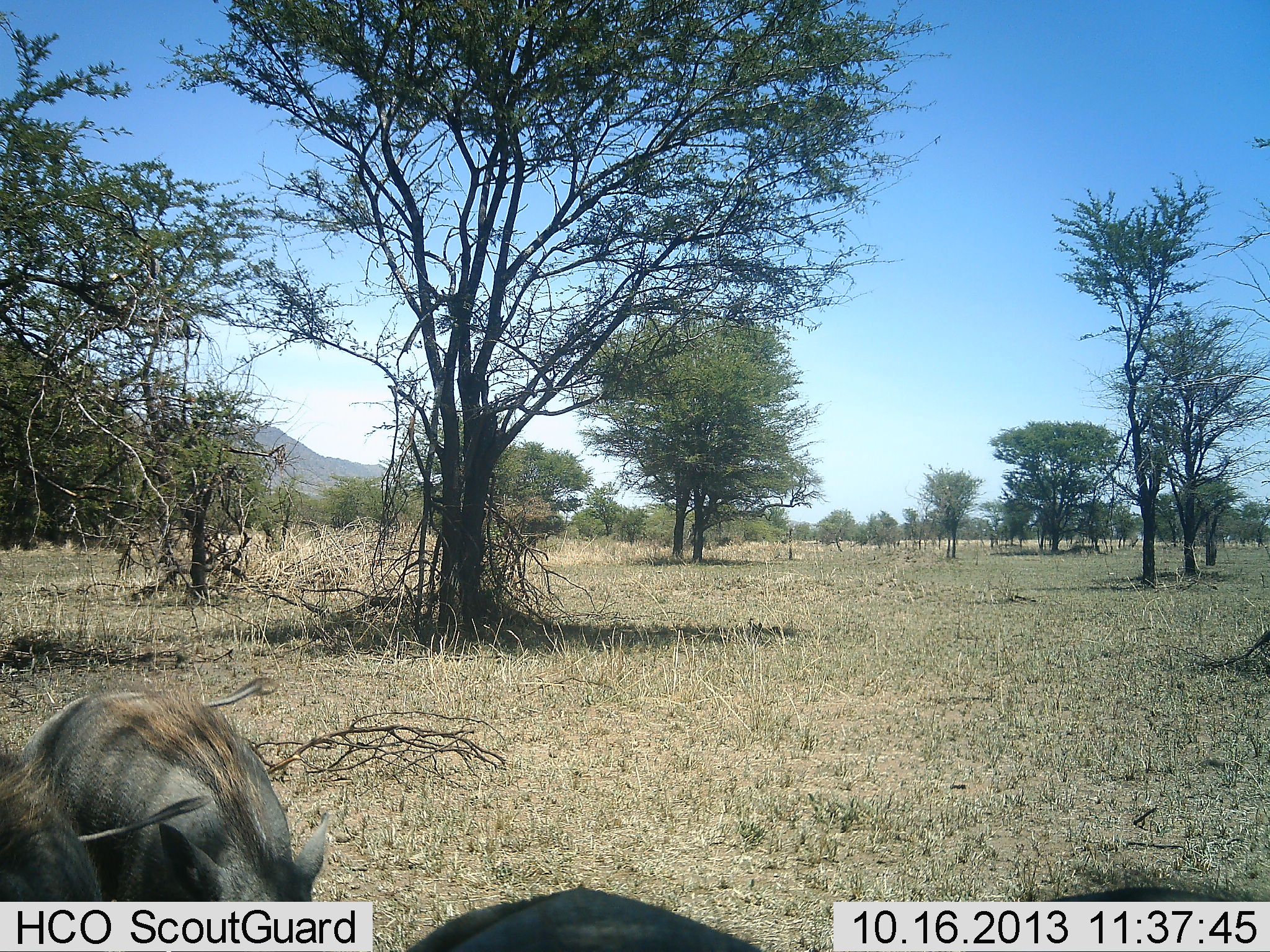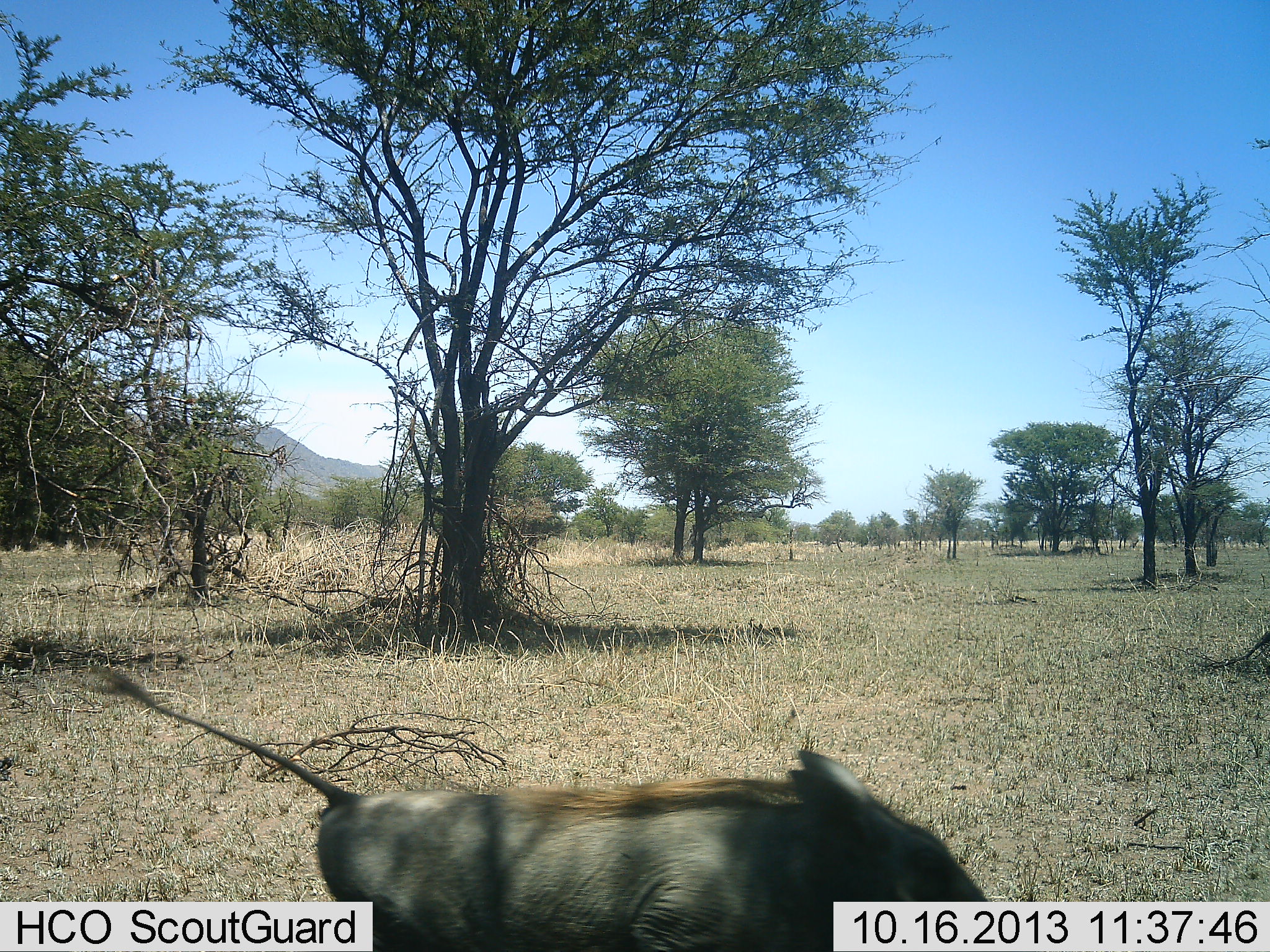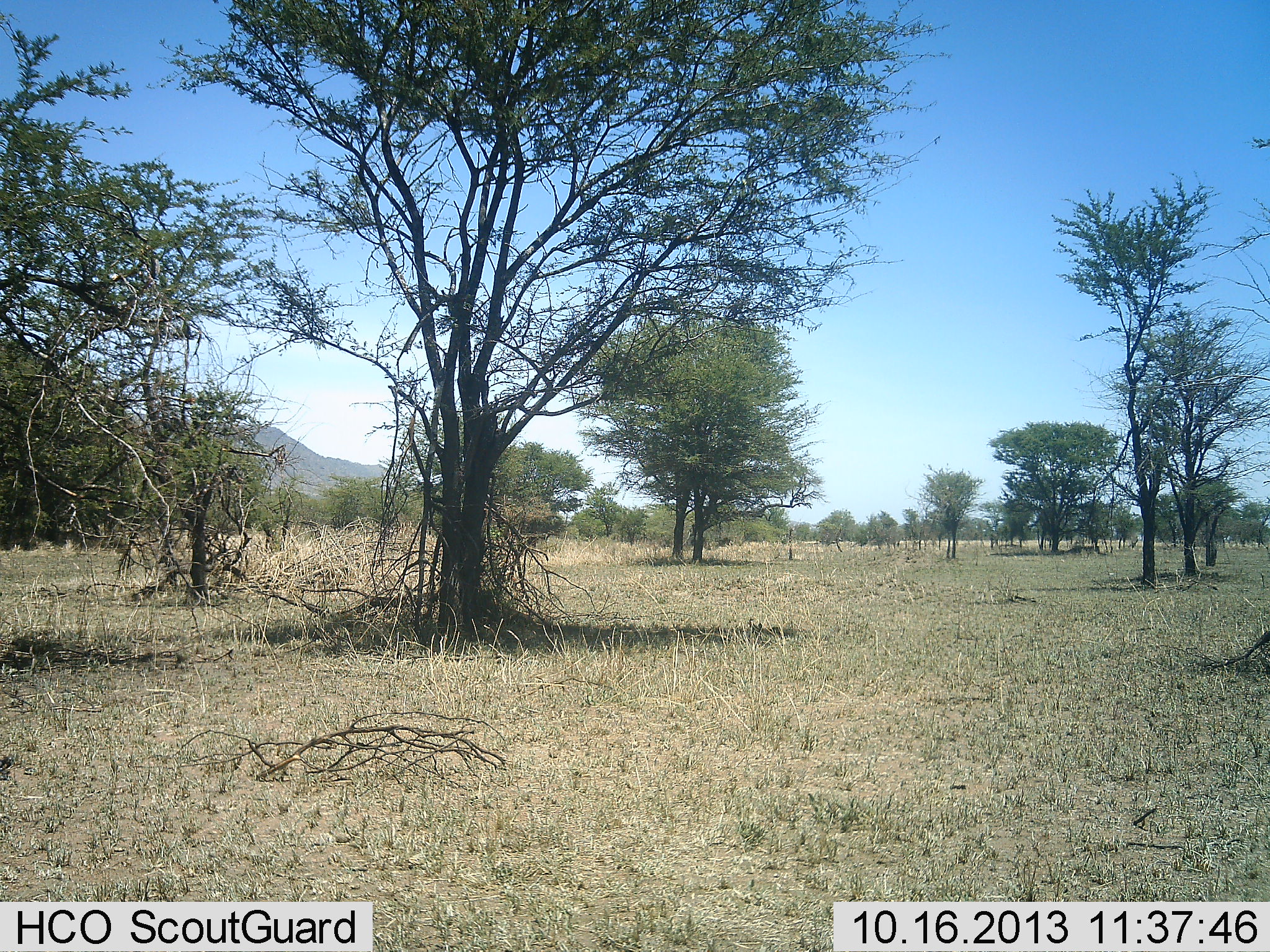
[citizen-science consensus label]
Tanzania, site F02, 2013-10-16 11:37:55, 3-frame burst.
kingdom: Animalia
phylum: Chordata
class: Mammalia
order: Artiodactyla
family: Suidae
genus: Phacochoerus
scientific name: Phacochoerus africanus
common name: warthog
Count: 1.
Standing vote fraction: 0%.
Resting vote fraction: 0%.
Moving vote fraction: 100%.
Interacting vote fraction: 0%.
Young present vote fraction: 0%.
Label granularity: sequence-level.